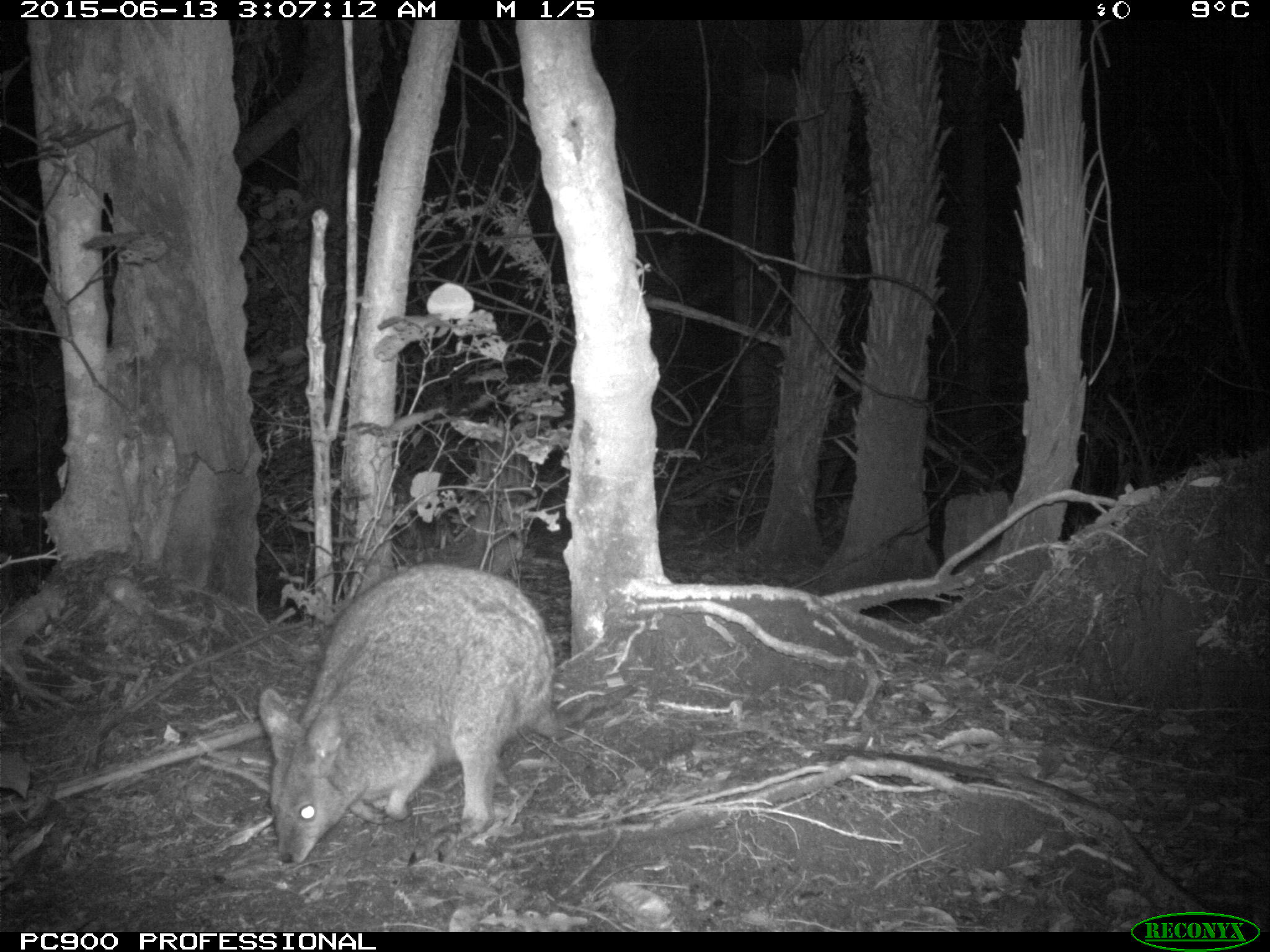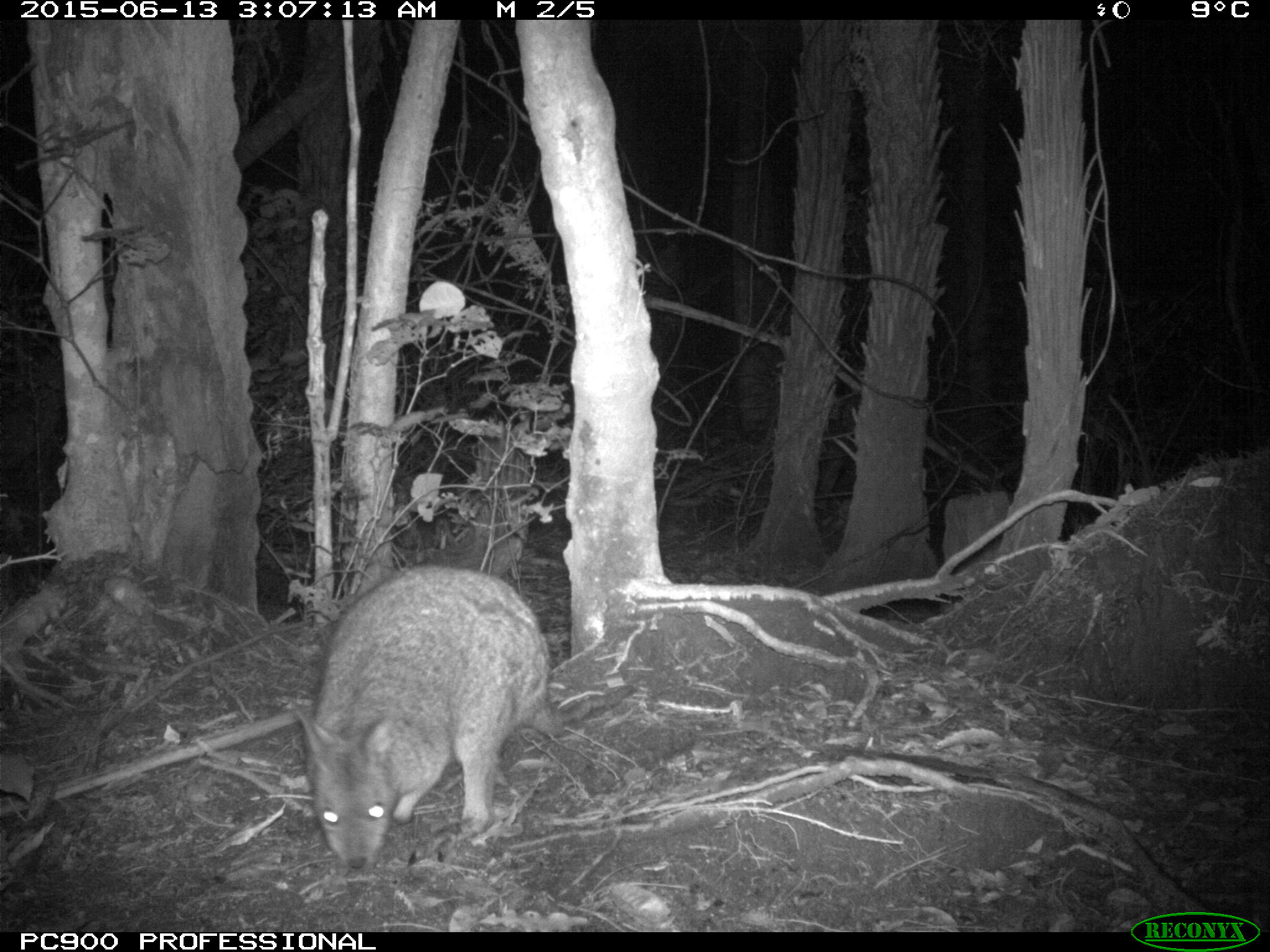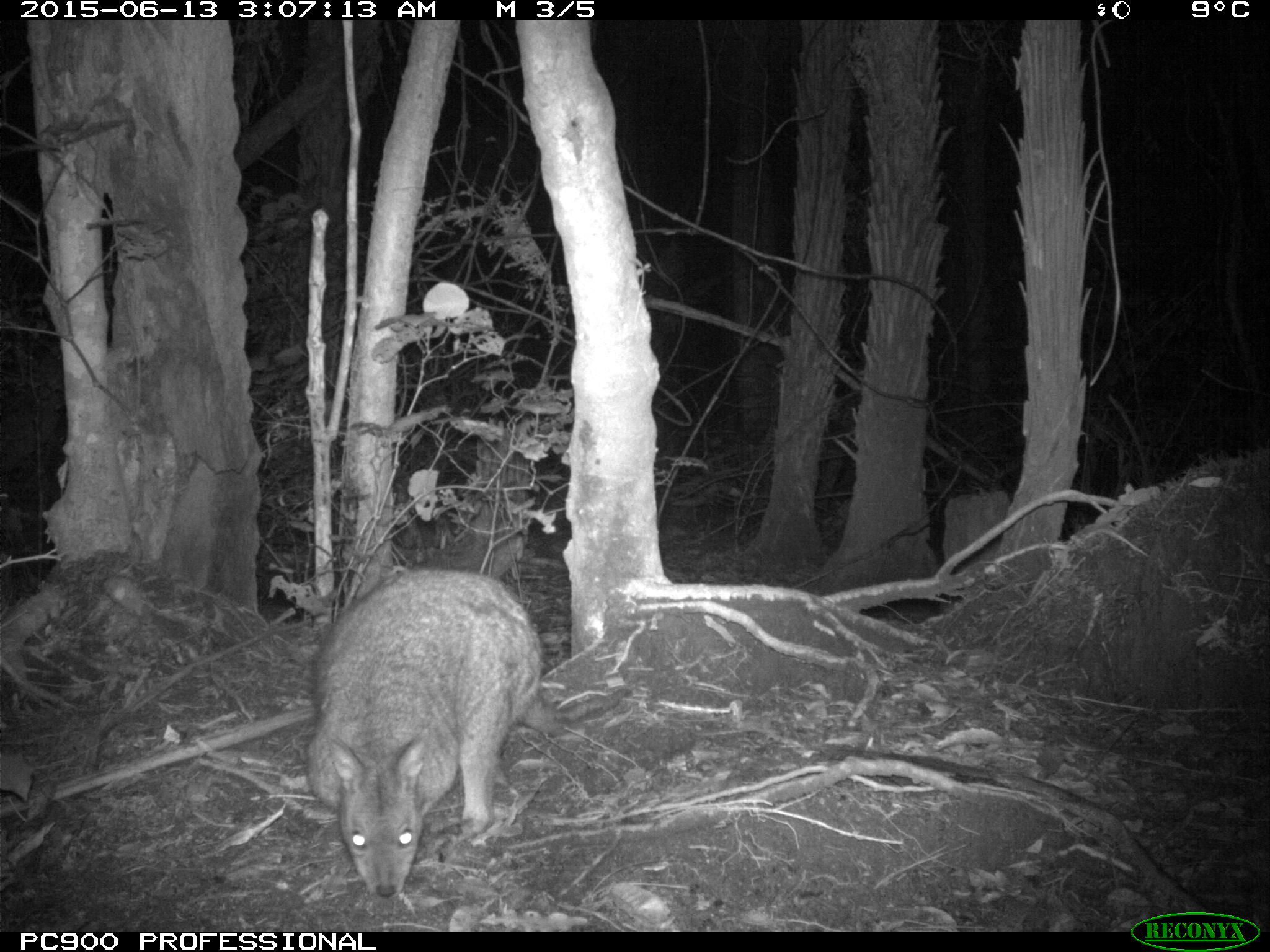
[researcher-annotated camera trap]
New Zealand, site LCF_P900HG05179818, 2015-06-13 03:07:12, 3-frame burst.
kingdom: Animalia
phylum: Chordata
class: Mammalia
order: Diprotodontia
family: Macropodidae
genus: Notamacropus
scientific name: Notamacropus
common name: wallaby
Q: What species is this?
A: Wallaby (Notamacropus).